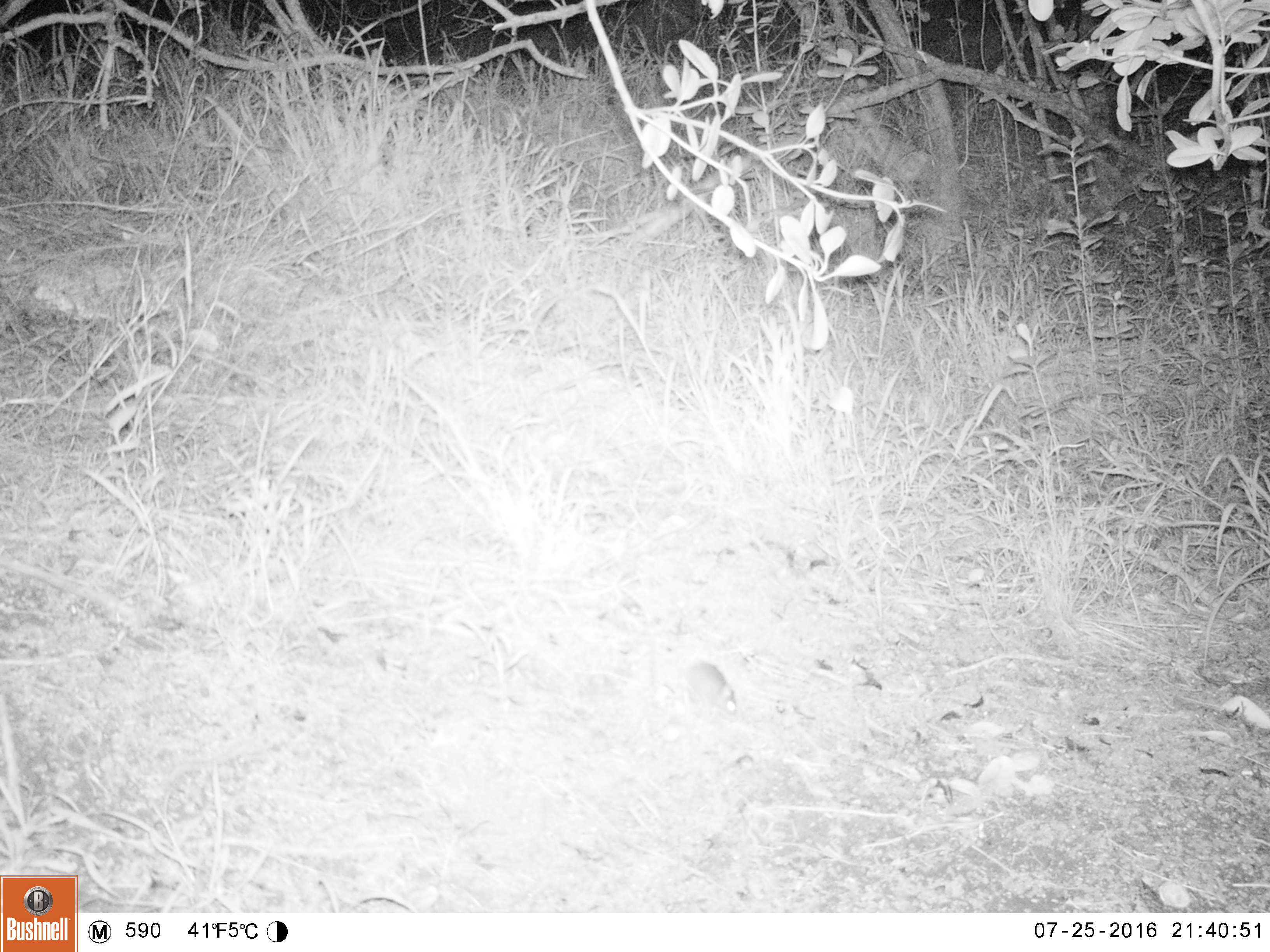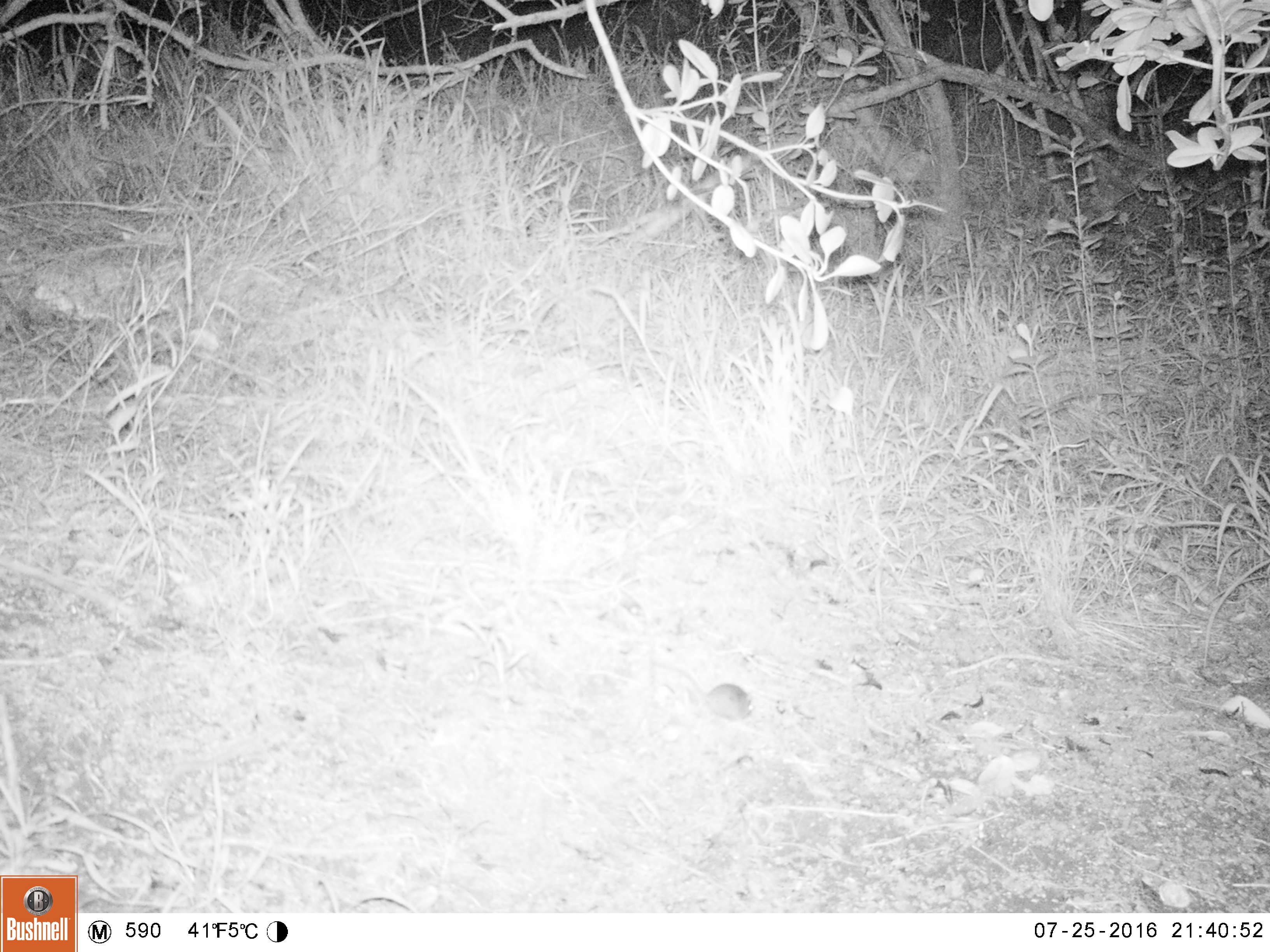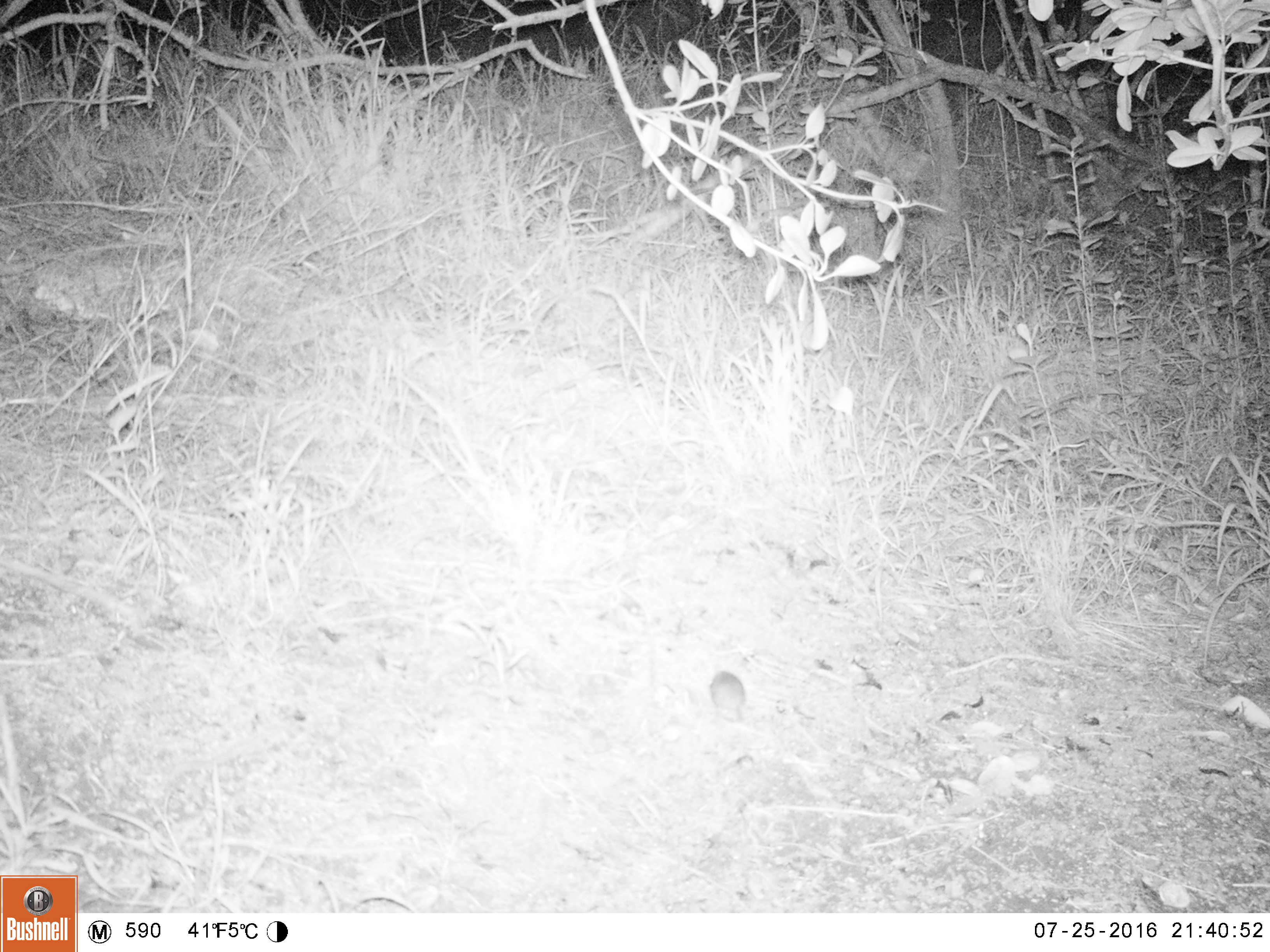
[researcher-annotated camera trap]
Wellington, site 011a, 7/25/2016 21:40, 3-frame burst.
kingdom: Animalia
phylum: Chordata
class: Mammalia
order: Rodentia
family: Muridae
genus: Mus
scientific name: Mus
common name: mouse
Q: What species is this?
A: Mouse (Mus).